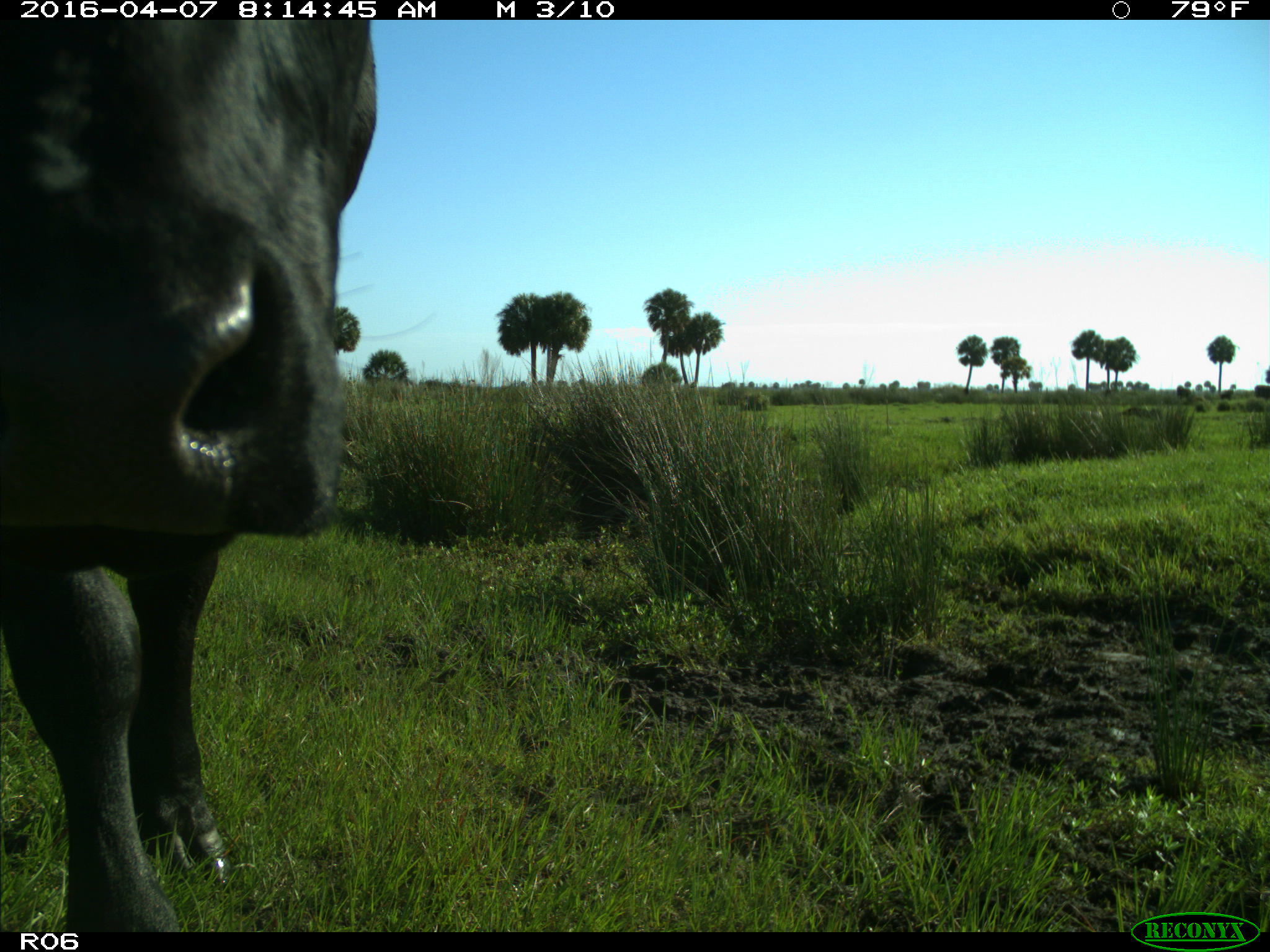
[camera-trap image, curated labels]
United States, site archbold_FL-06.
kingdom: Animalia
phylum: Chordata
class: Mammalia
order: Artiodactyla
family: Bovidae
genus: Bos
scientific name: Bos taurus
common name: domestic cow